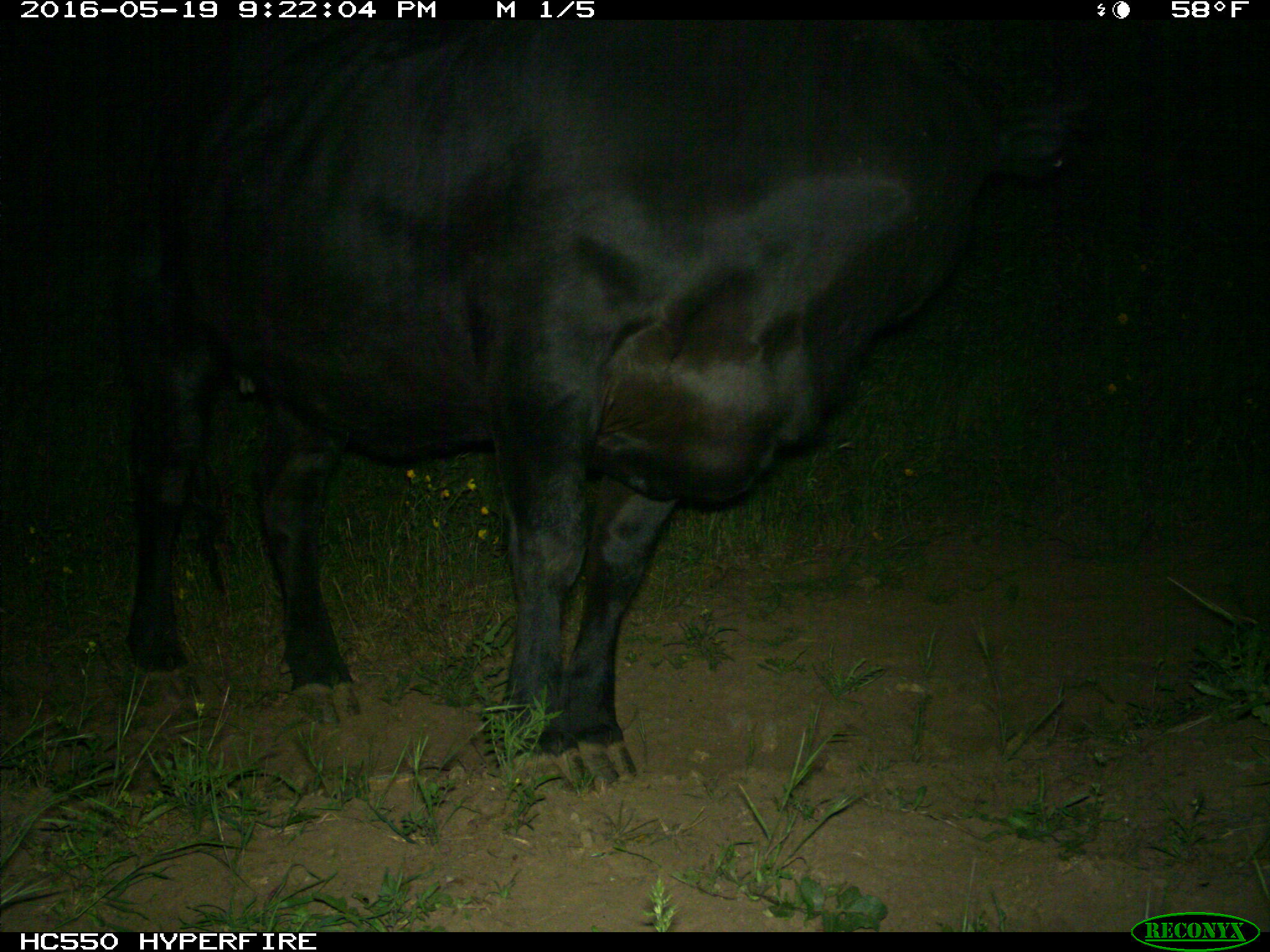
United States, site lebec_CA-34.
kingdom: Animalia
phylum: Chordata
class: Mammalia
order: Artiodactyla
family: Bovidae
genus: Bos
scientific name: Bos taurus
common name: domestic cow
Bos taurus (domestic cow).